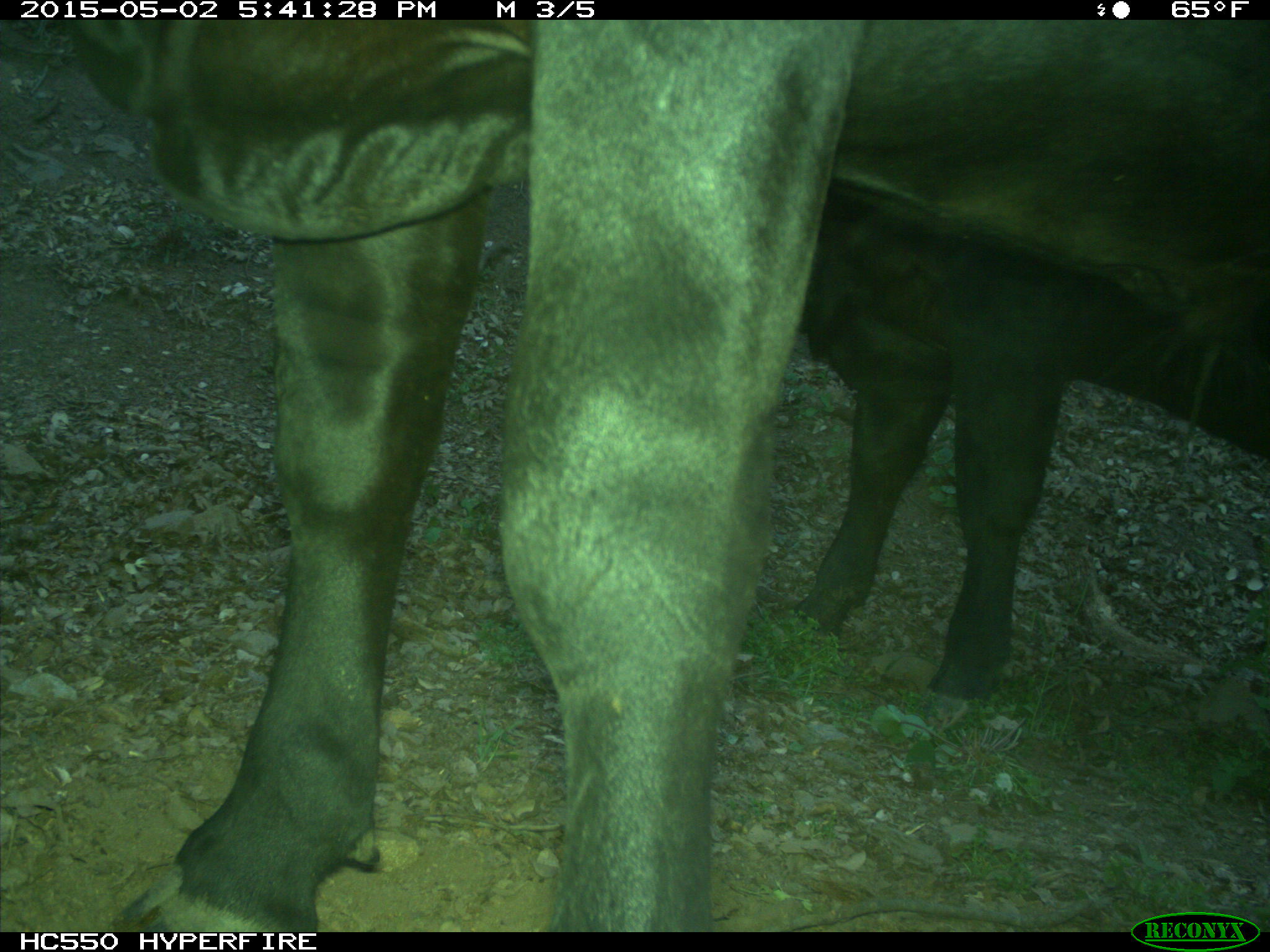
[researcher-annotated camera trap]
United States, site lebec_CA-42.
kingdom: Animalia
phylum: Chordata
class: Mammalia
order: Artiodactyla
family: Bovidae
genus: Bos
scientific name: Bos taurus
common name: domestic cow